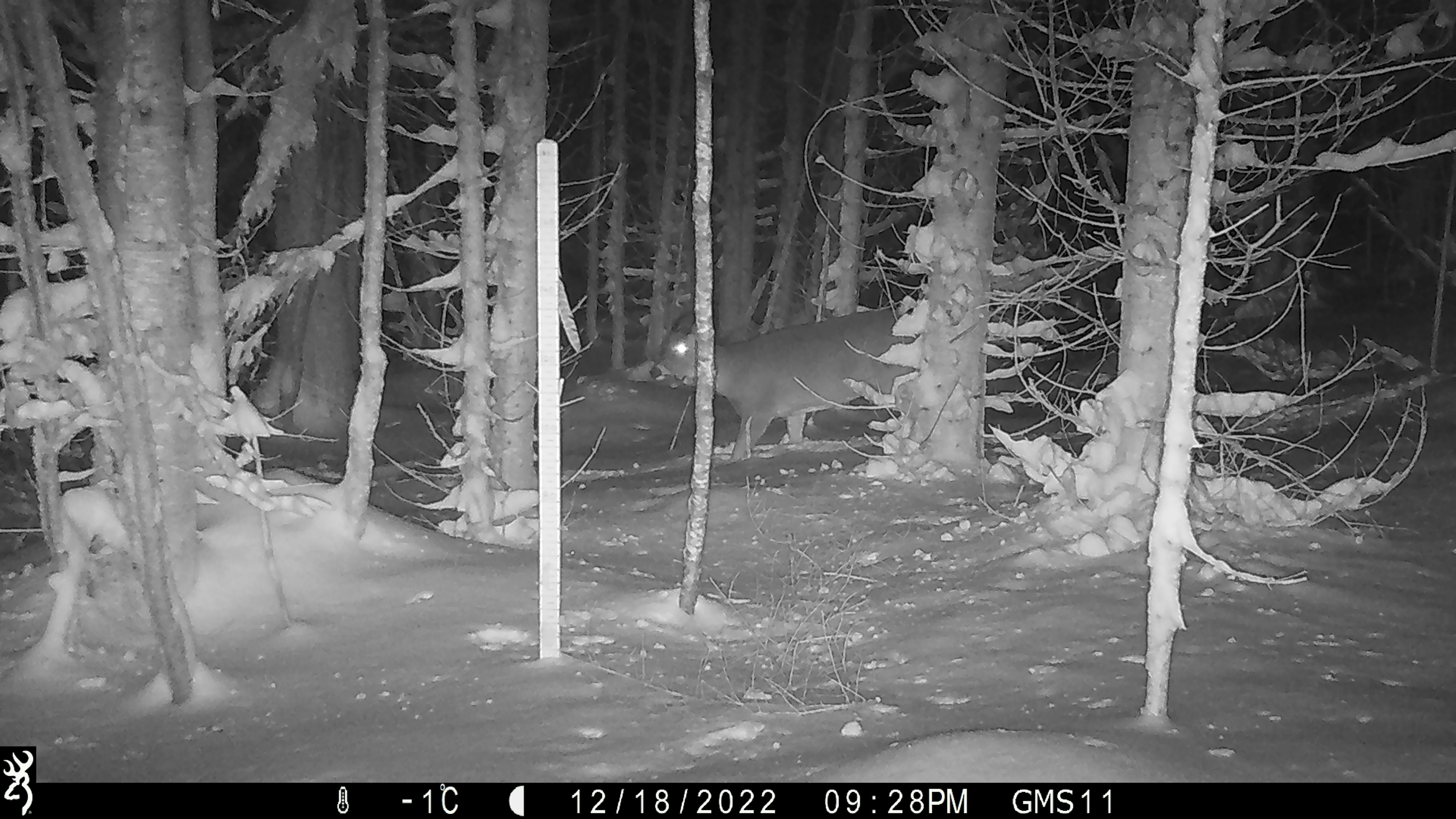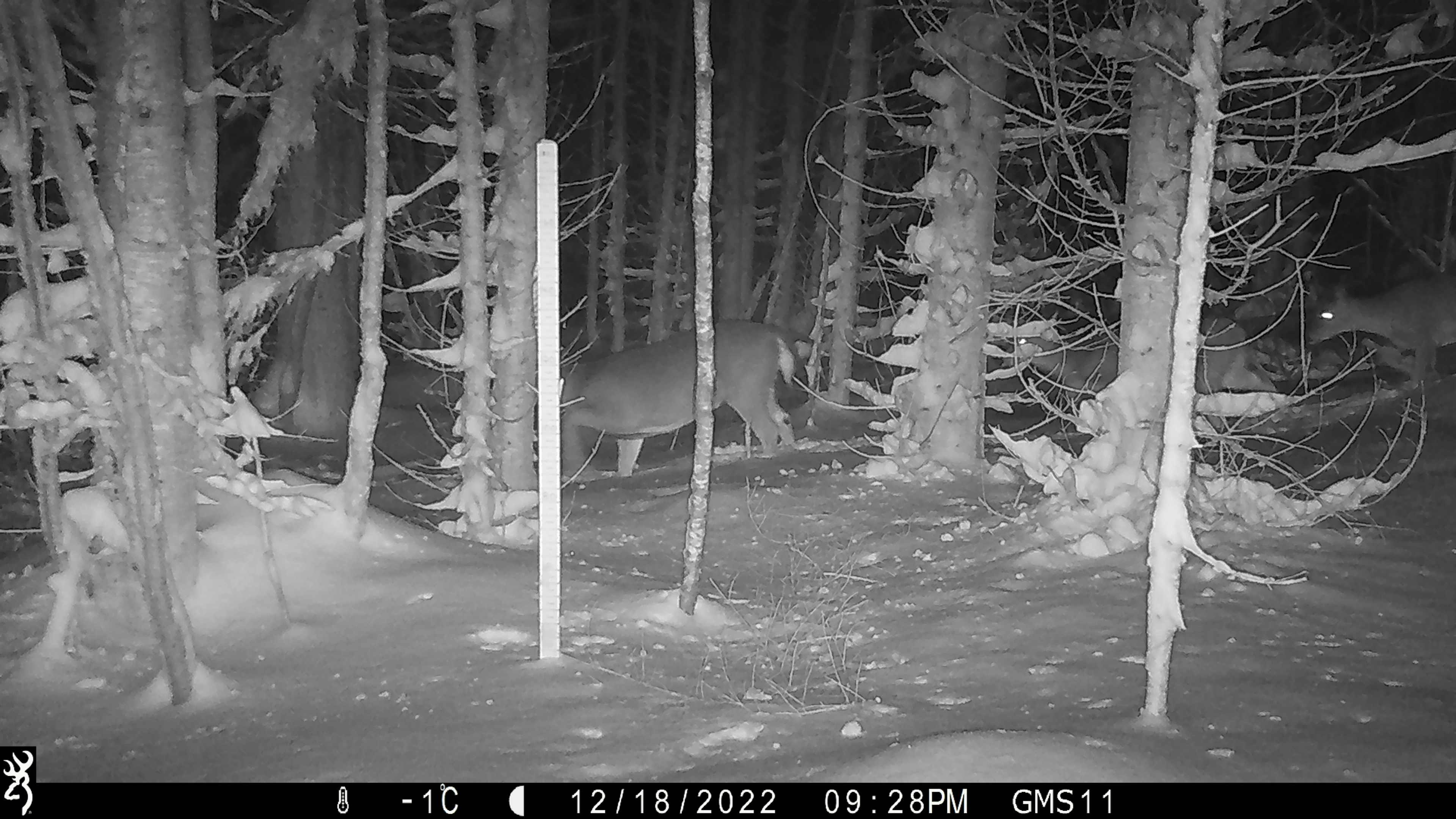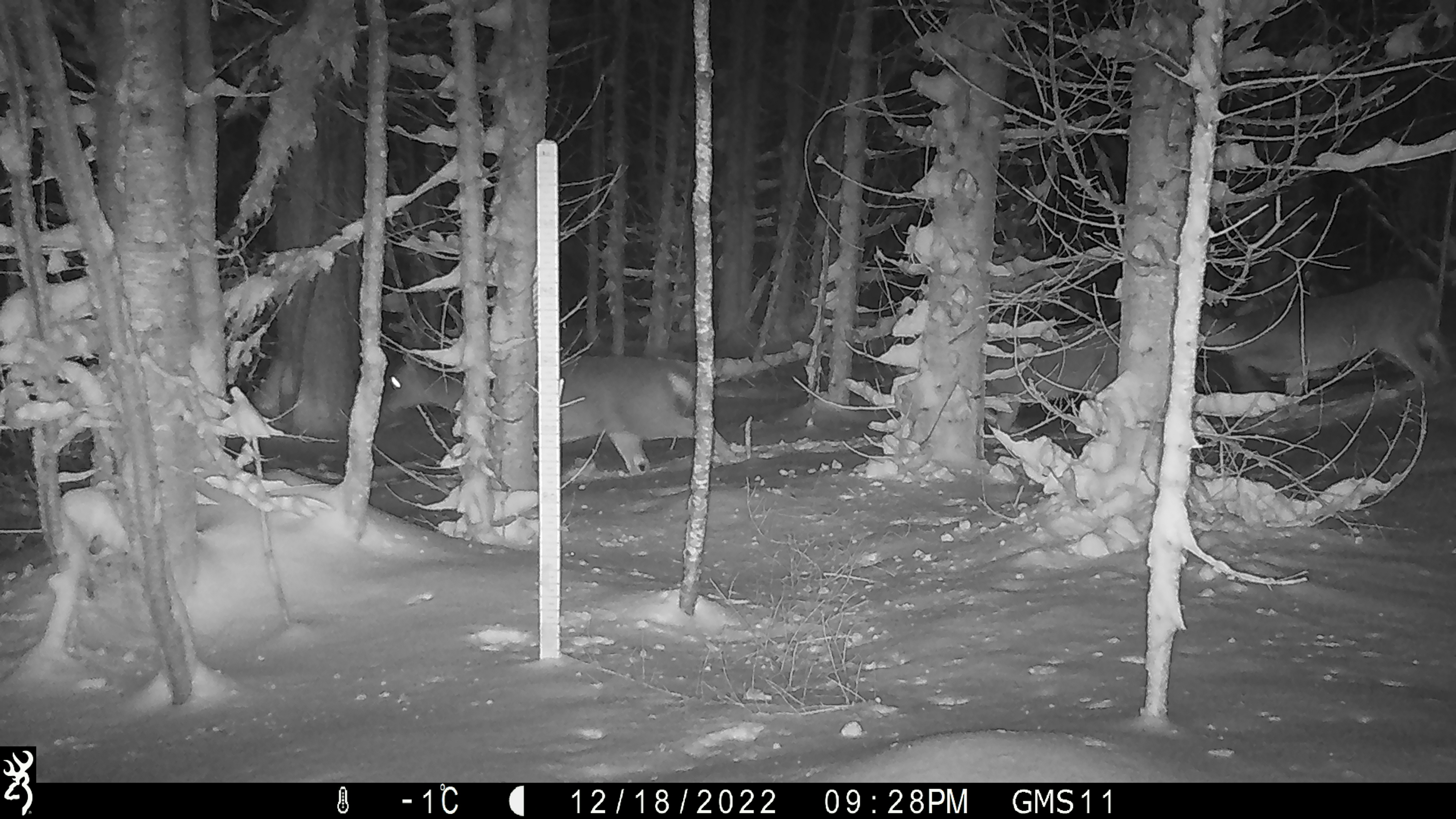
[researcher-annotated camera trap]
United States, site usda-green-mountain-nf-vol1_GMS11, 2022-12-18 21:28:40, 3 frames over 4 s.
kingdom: Animalia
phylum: Chordata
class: Mammalia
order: Artiodactyla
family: Cervidae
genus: Odocoileus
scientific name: Odocoileus virginianus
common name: white-tailed deer